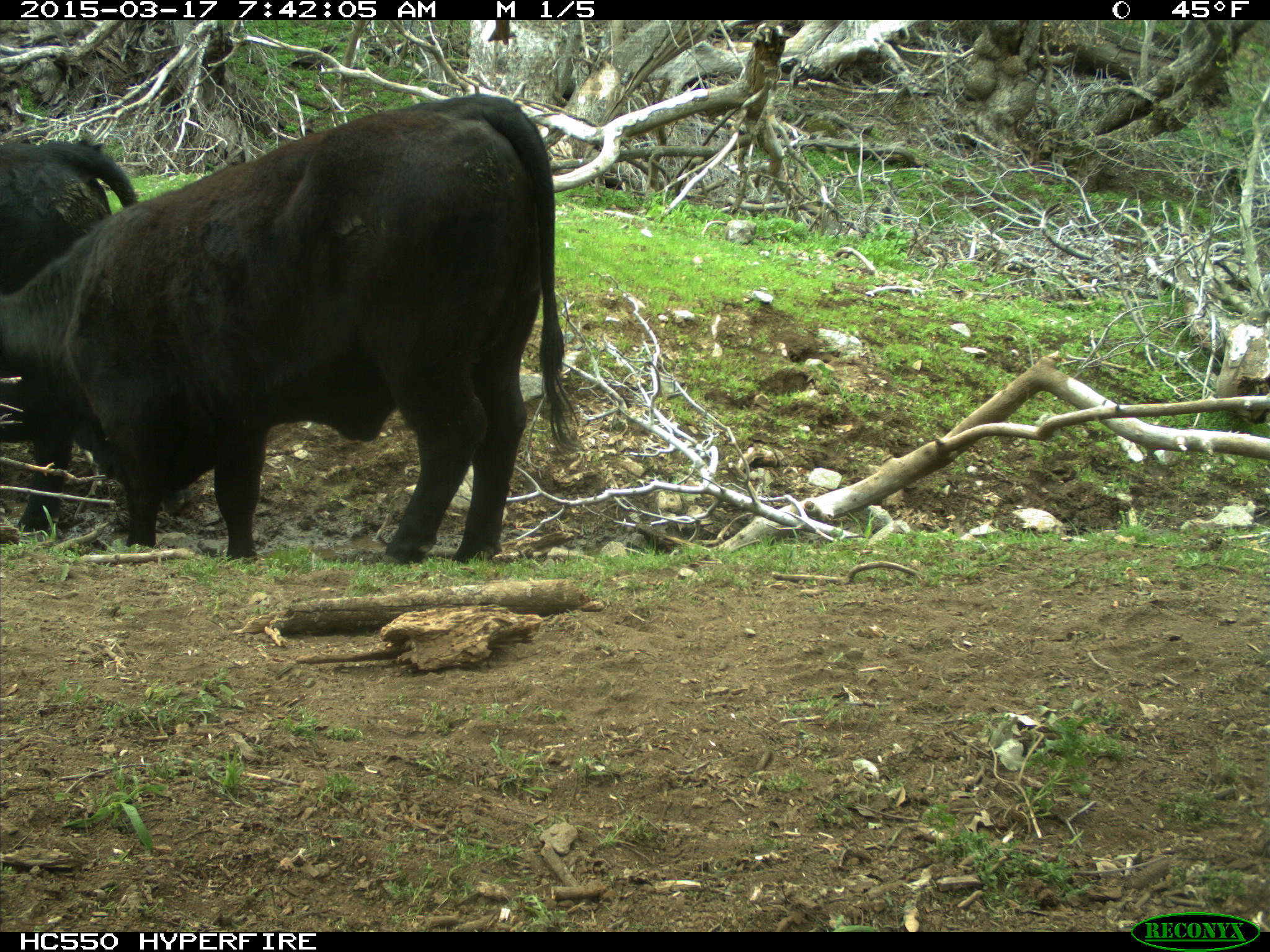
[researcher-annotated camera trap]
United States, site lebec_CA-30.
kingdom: Animalia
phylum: Chordata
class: Mammalia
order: Artiodactyla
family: Bovidae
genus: Bos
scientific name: Bos taurus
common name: domestic cow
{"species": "Bos taurus (domestic cow)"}